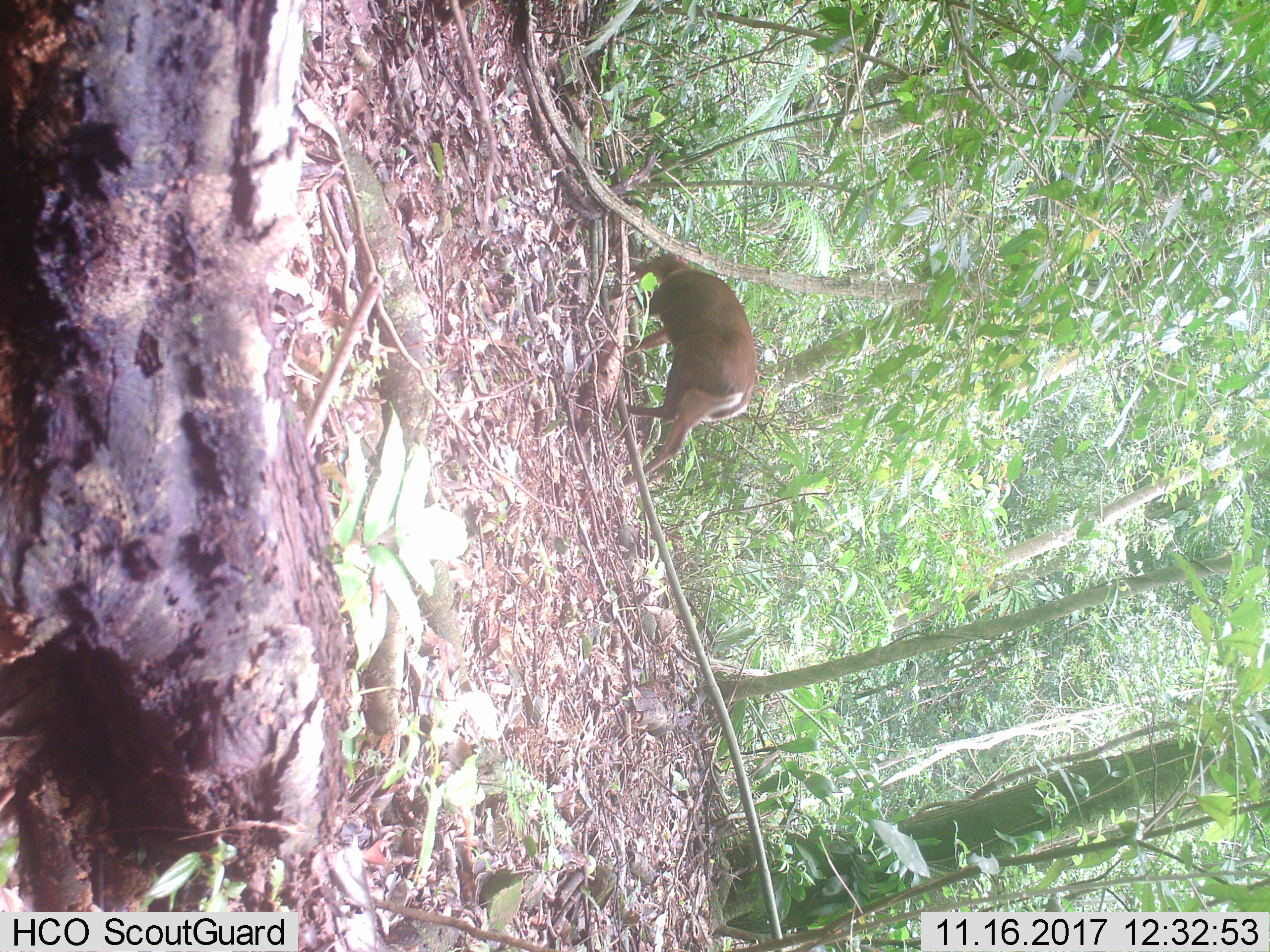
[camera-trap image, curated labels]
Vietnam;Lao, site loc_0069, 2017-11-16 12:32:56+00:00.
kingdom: Animalia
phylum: Chordata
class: Mammalia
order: Artiodactyla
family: Cervidae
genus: Muntiacus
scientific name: Muntiacus rooseveltorum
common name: roosevelt's muntjac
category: roosevelts muntjac group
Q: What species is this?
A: Roosevelts muntjac group (roosevelt's muntjac) (Muntiacus rooseveltorum).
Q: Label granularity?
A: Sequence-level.